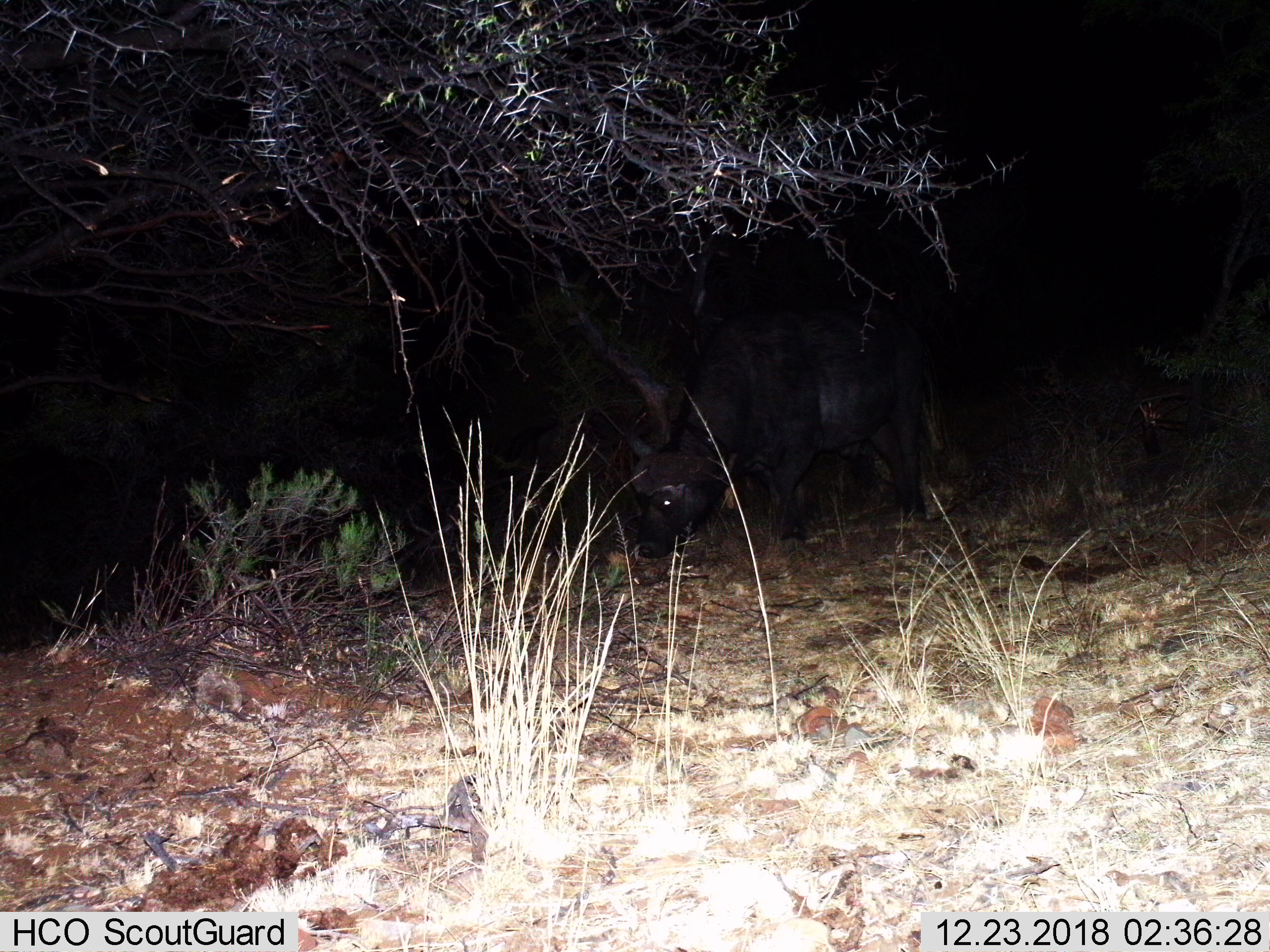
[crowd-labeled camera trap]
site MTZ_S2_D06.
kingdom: Animalia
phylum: Chordata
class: Mammalia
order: Artiodactyla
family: Bovidae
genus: Syncerus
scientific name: Syncerus caffer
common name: african buffalo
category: buffalo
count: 1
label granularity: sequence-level